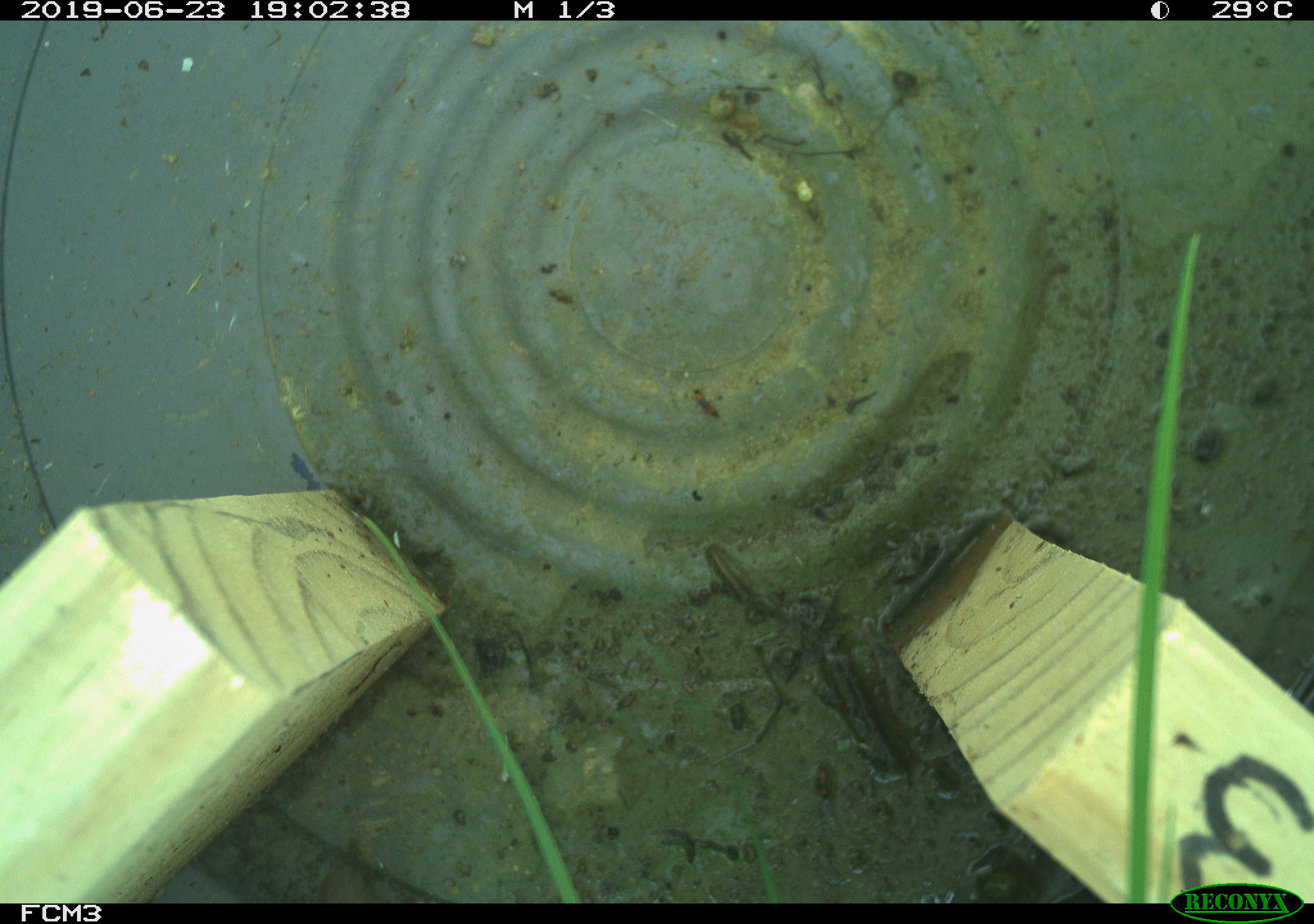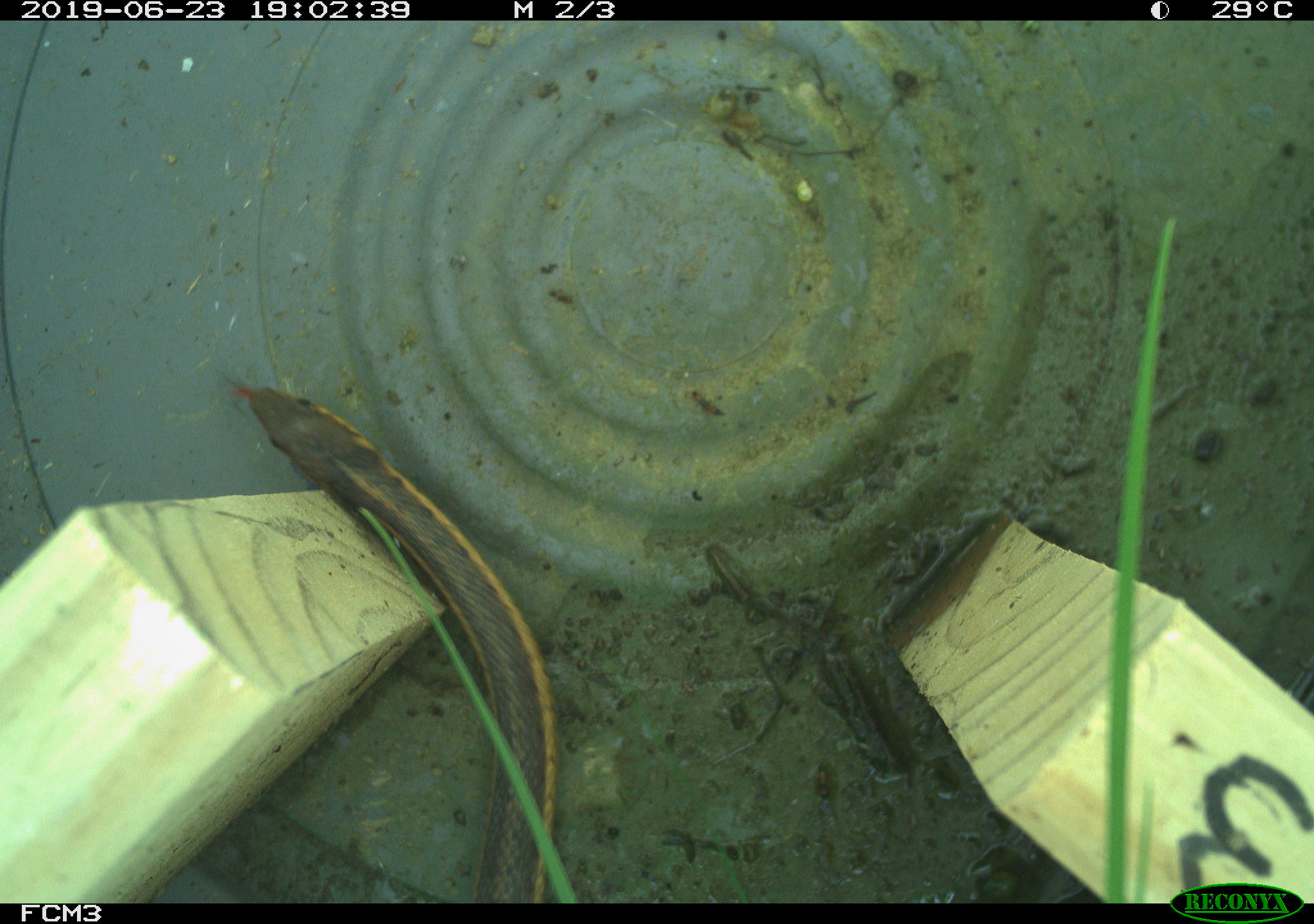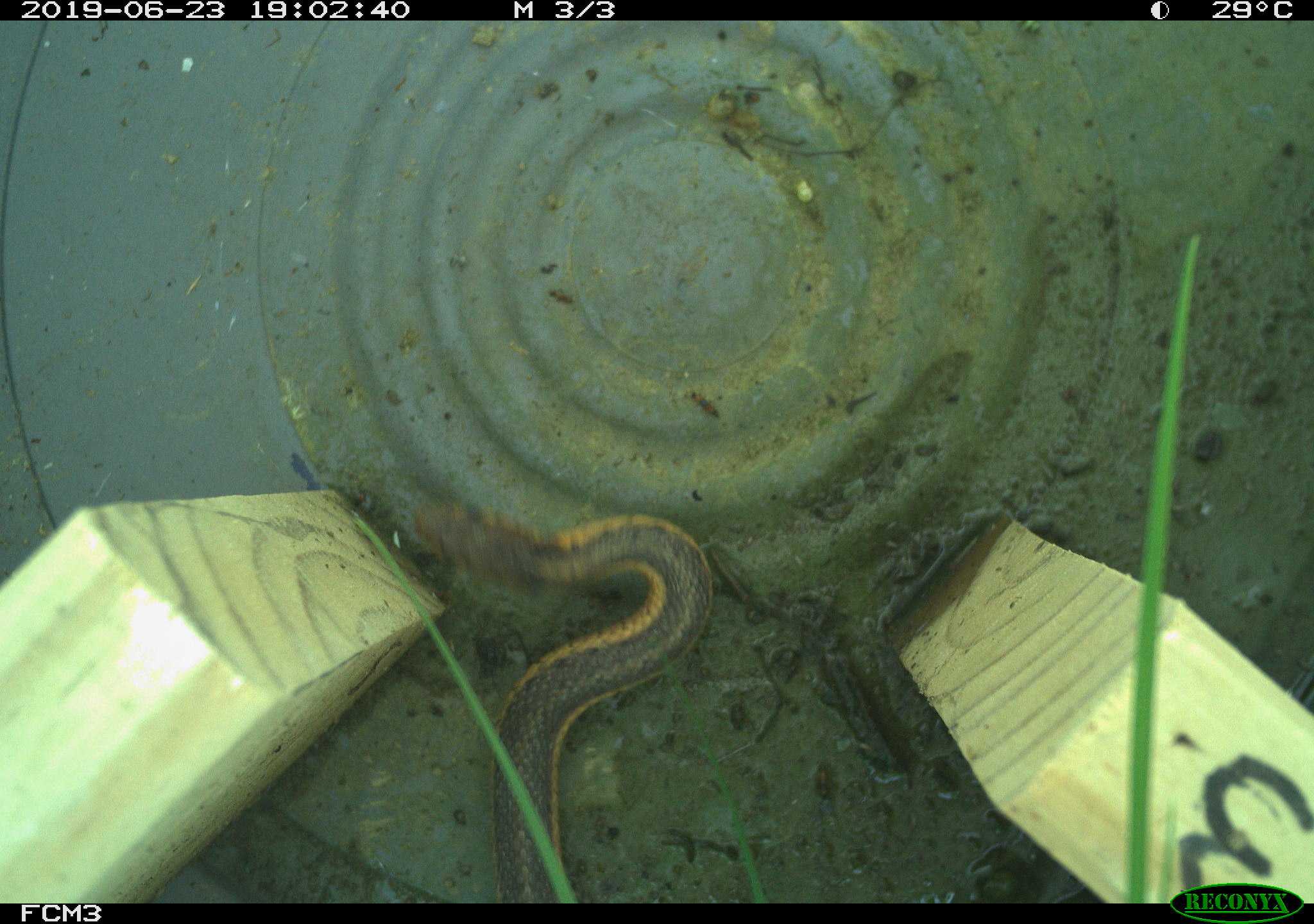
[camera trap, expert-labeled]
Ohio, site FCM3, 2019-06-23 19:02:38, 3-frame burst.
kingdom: Animalia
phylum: Chordata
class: Reptilia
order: Squamata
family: Colubridae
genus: Thamnophis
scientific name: Thamnophis sirtalis sirtalis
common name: eastern gartersnake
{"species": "eastern gartersnake (Thamnophis sirtalis sirtalis)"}